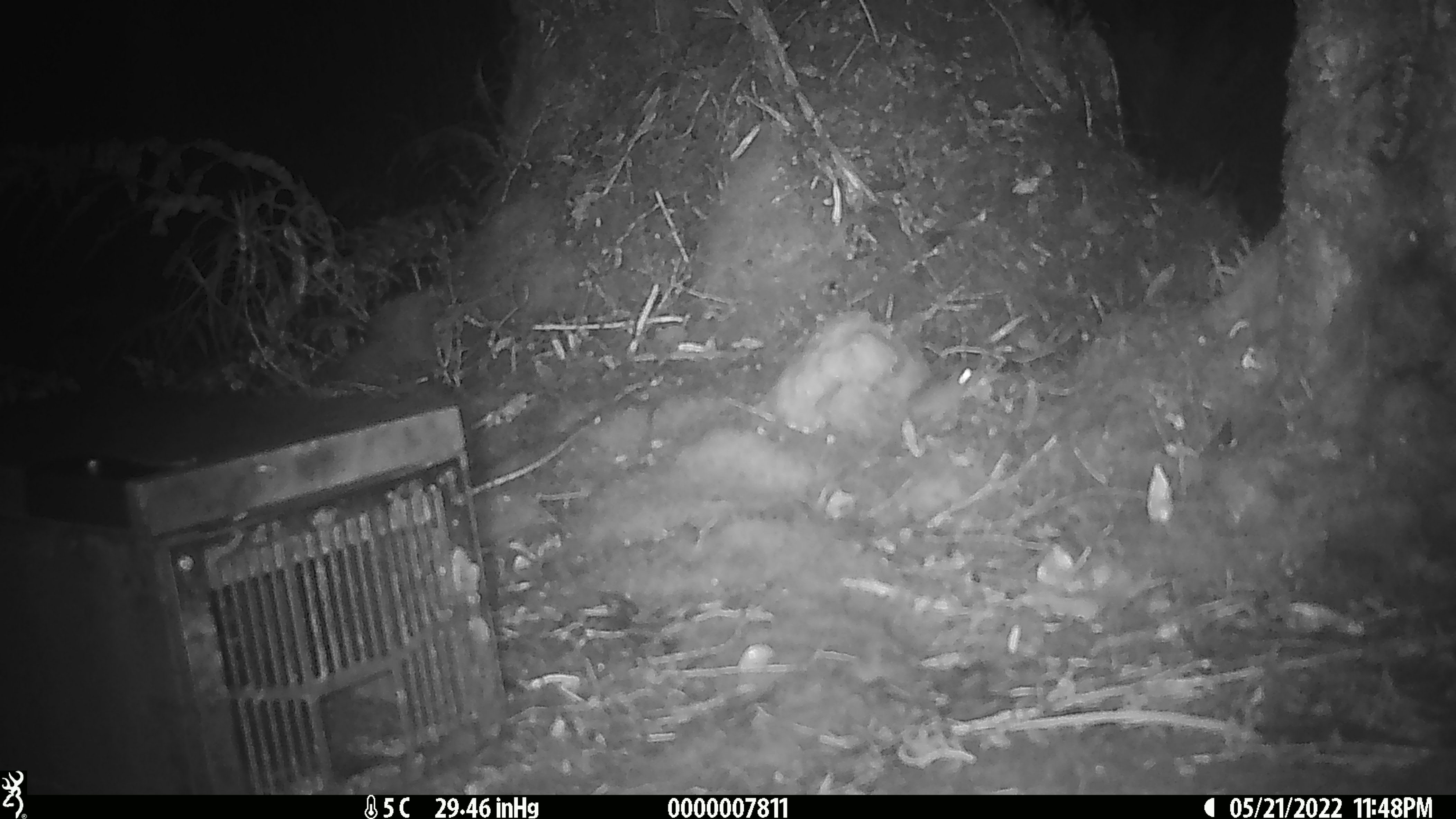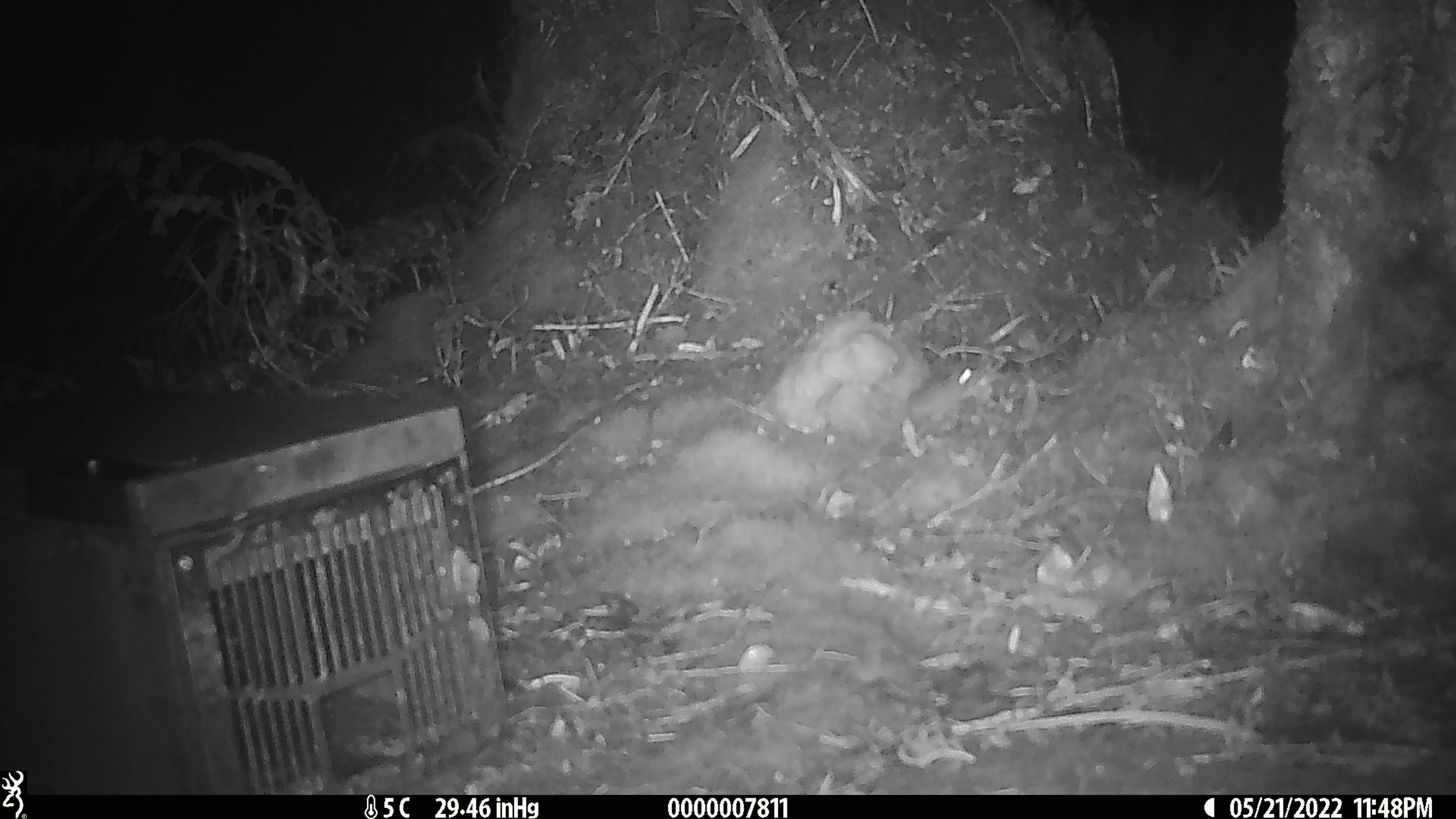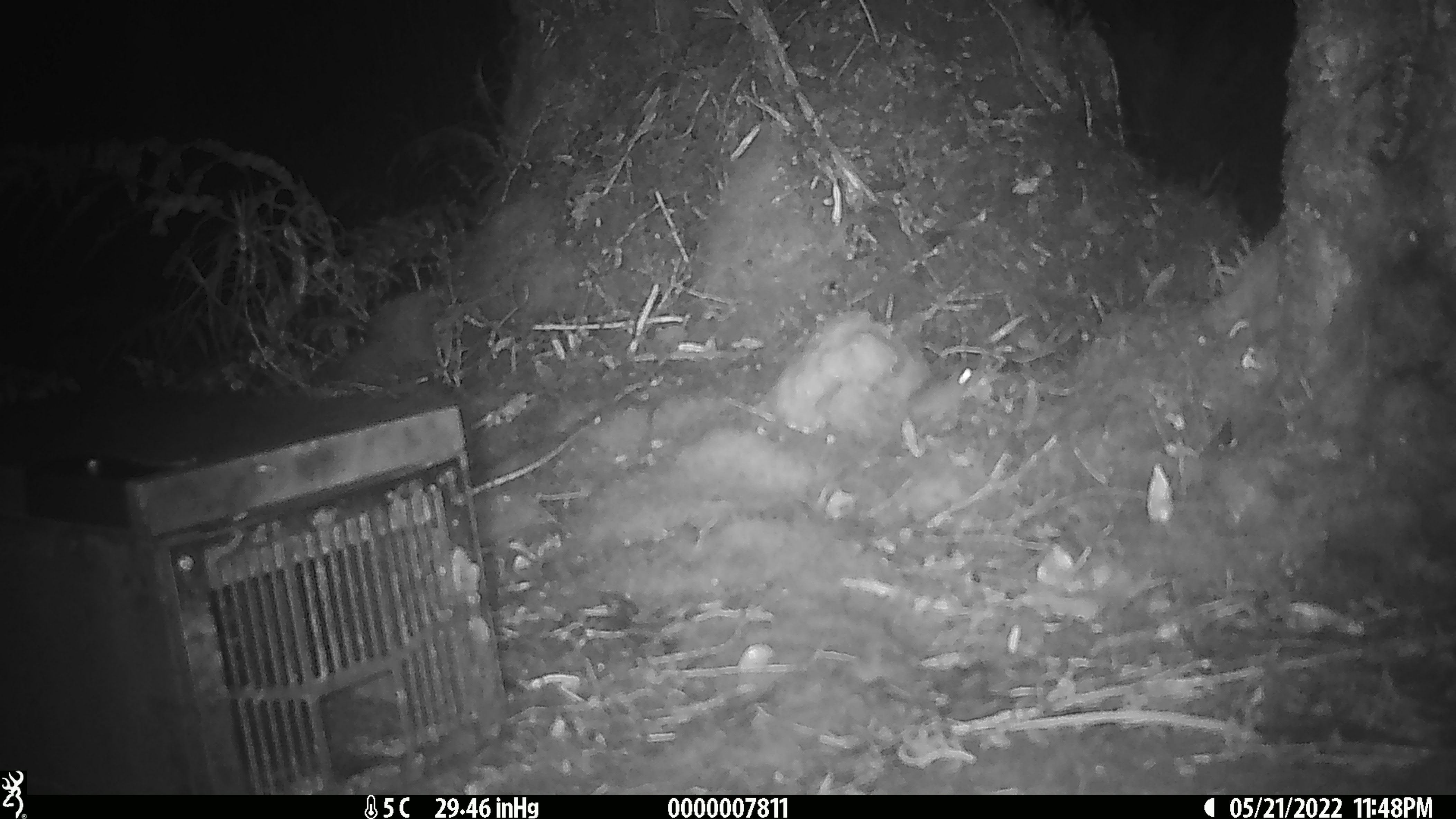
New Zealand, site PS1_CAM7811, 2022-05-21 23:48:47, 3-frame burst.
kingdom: Animalia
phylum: Chordata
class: Mammalia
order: Rodentia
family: Muridae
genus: Mus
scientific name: Mus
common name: mouse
Mouse (Mus).